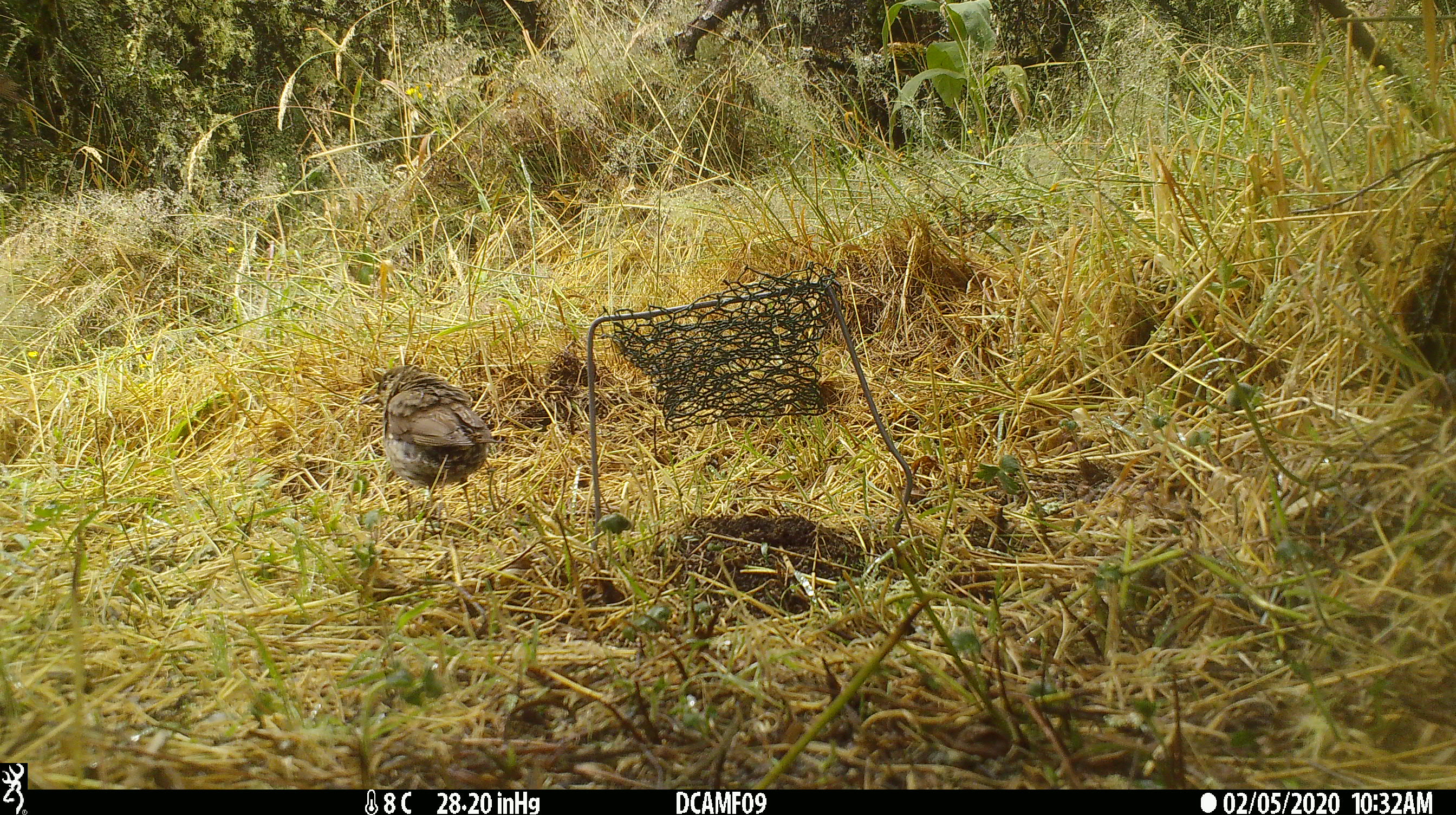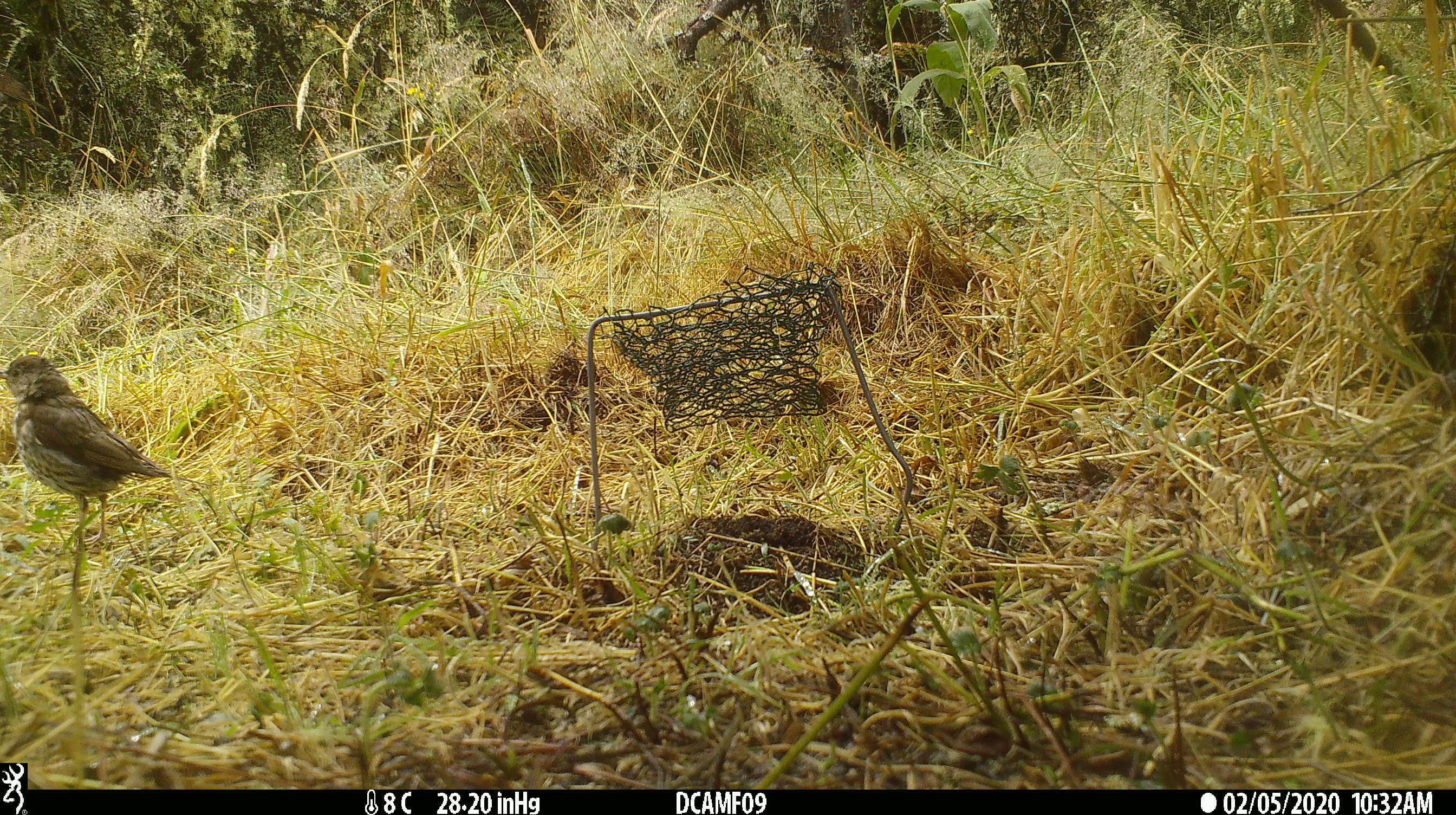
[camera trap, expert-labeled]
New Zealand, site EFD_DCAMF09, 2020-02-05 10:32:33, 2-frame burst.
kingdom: Animalia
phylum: Chordata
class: Aves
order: Passeriformes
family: Turdidae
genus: Turdus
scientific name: Turdus philomelos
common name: song thrush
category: thrush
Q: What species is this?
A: Thrush (song thrush) (Turdus philomelos).